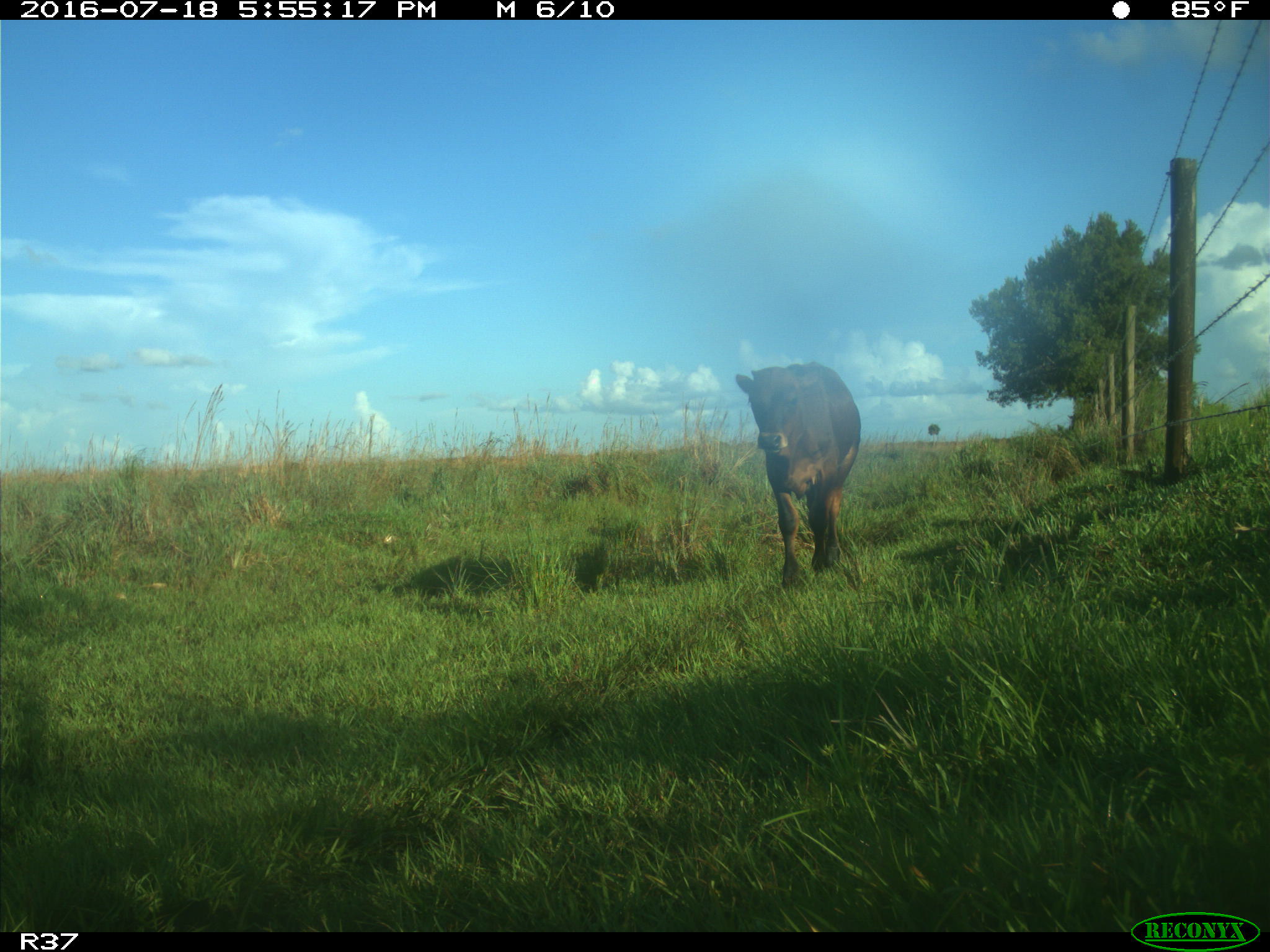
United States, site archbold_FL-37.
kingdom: Animalia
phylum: Chordata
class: Mammalia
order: Artiodactyla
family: Bovidae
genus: Bos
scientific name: Bos taurus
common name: domestic cow